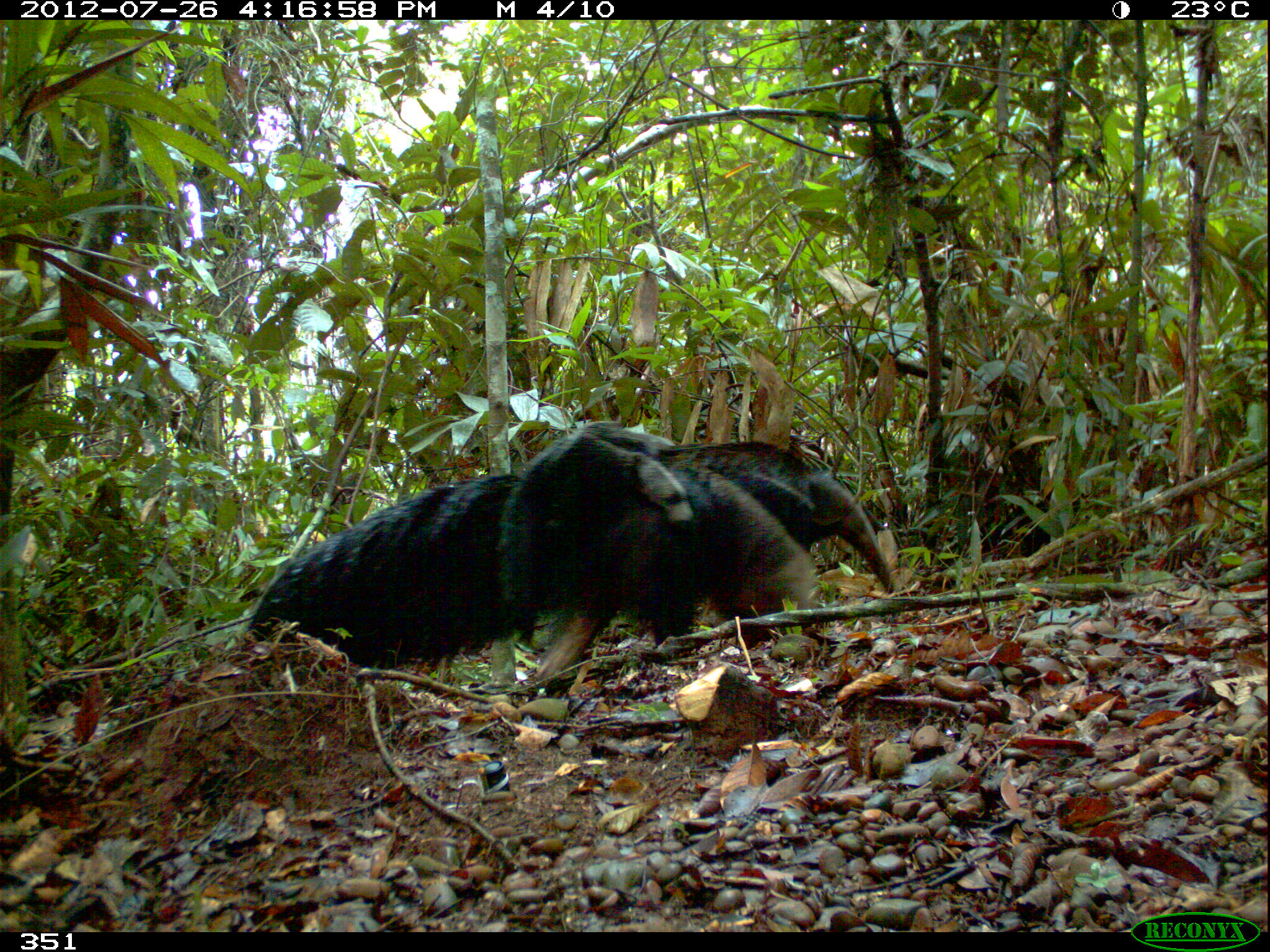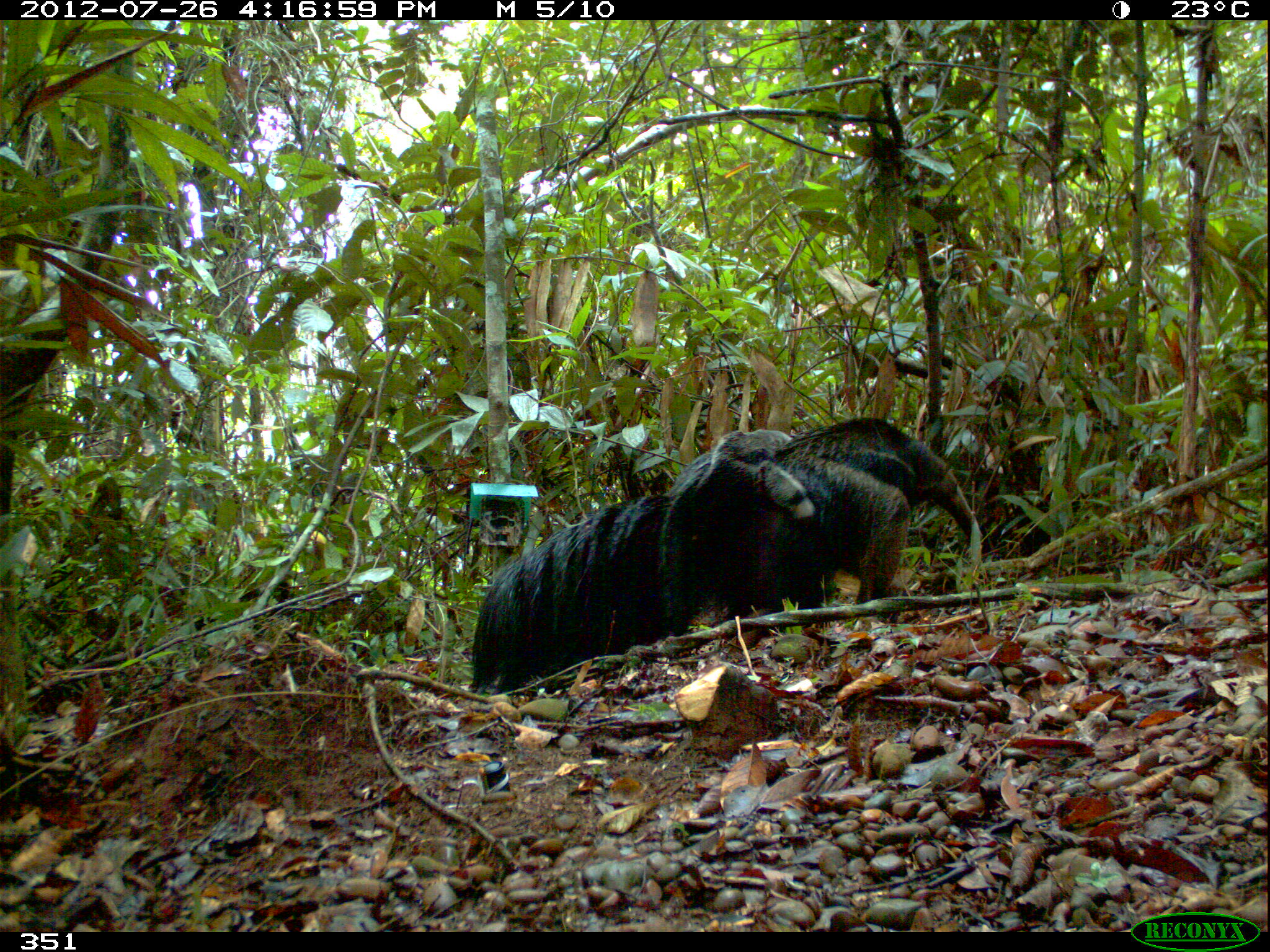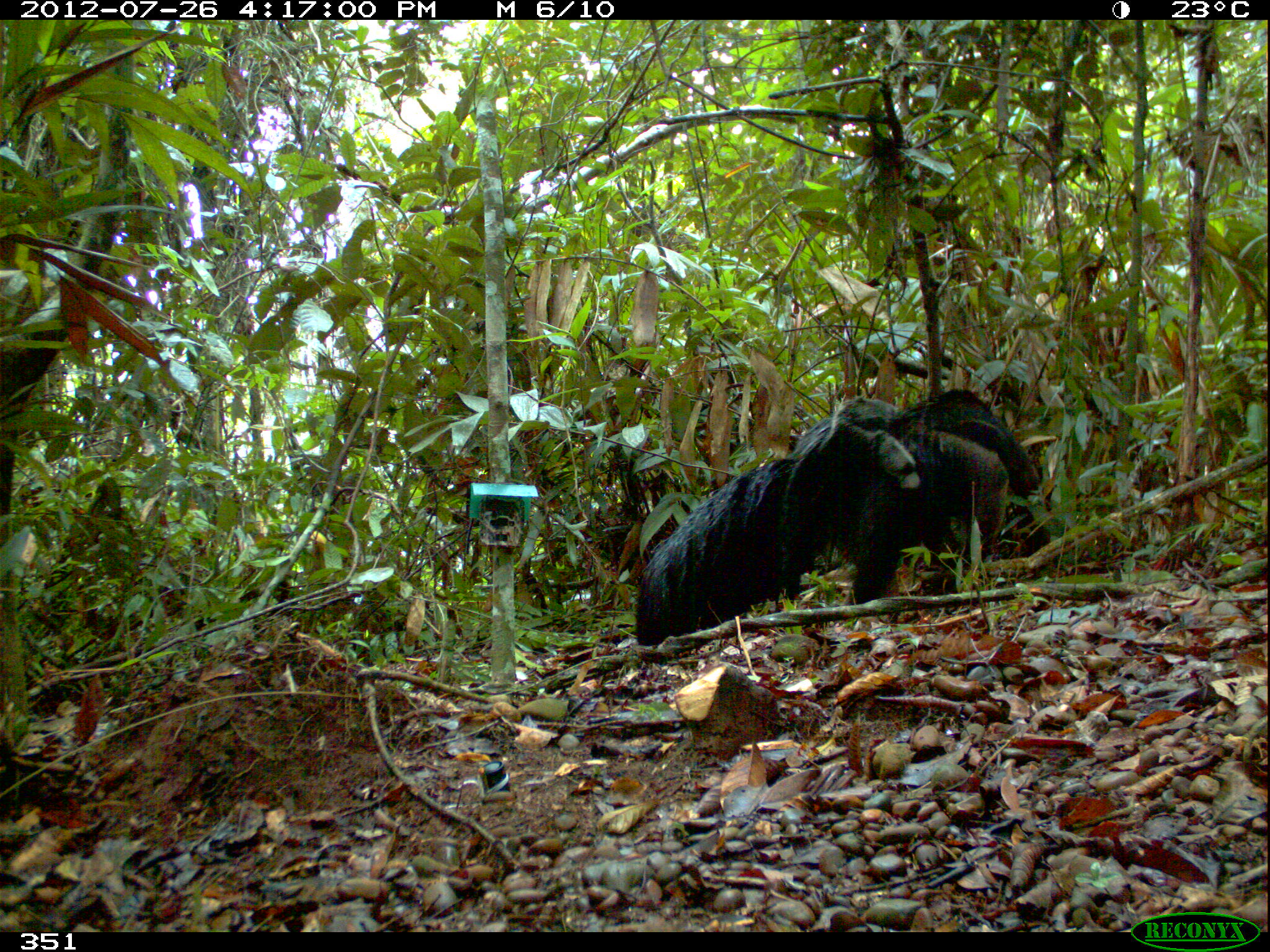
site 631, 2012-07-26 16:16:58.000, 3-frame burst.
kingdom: Animalia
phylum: Chordata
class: Mammalia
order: Pilosa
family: Myrmecophagidae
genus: Myrmecophaga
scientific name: Myrmecophaga tridactyla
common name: giant anteater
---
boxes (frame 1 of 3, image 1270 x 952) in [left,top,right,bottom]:
myrmecophaga tridactyla: [243,418,894,690]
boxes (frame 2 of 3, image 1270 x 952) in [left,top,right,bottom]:
myrmecophaga tridactyla: [463,416,978,692]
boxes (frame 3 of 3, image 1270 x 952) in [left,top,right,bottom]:
myrmecophaga tridactyla: [634,386,1040,645]